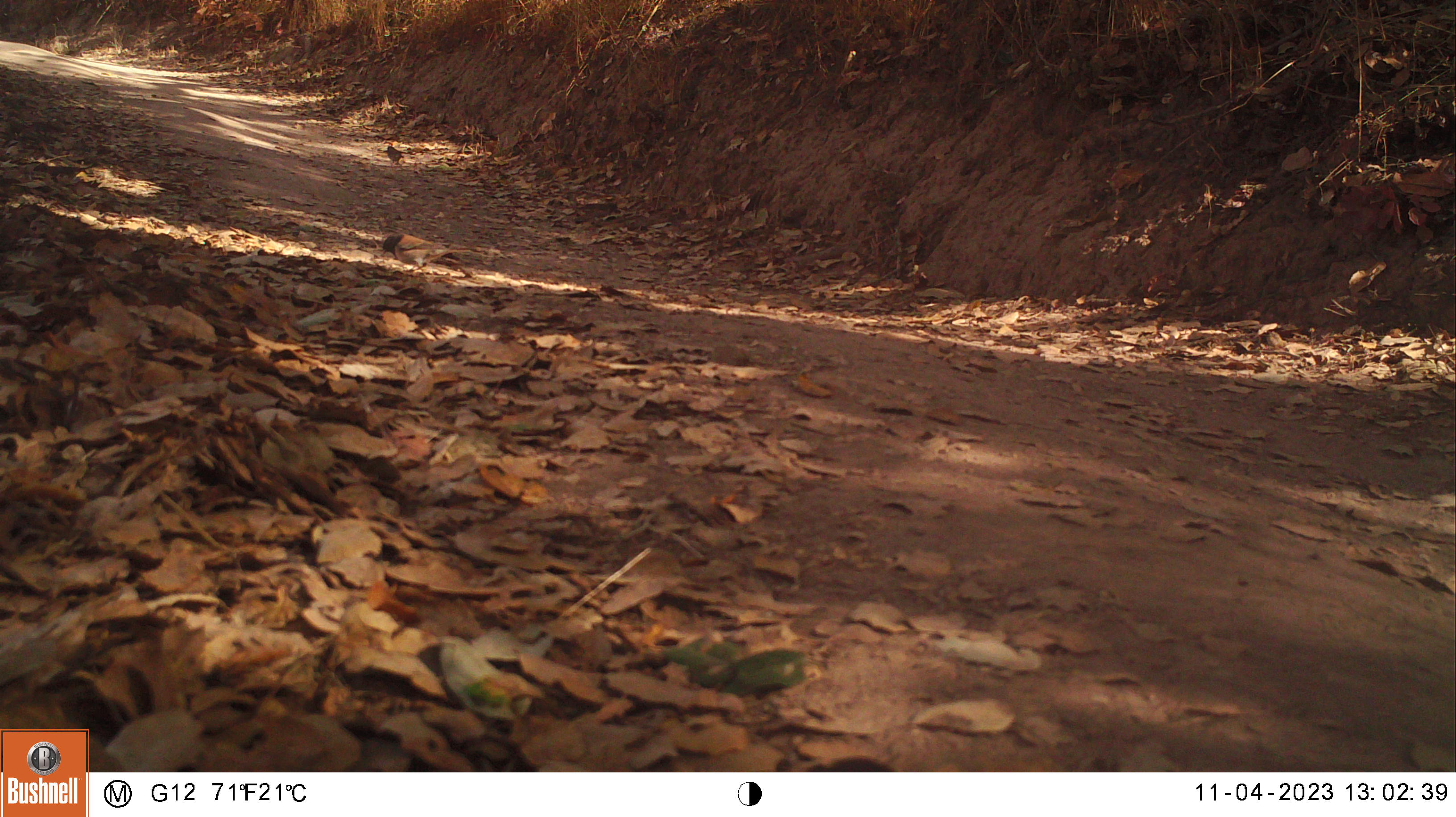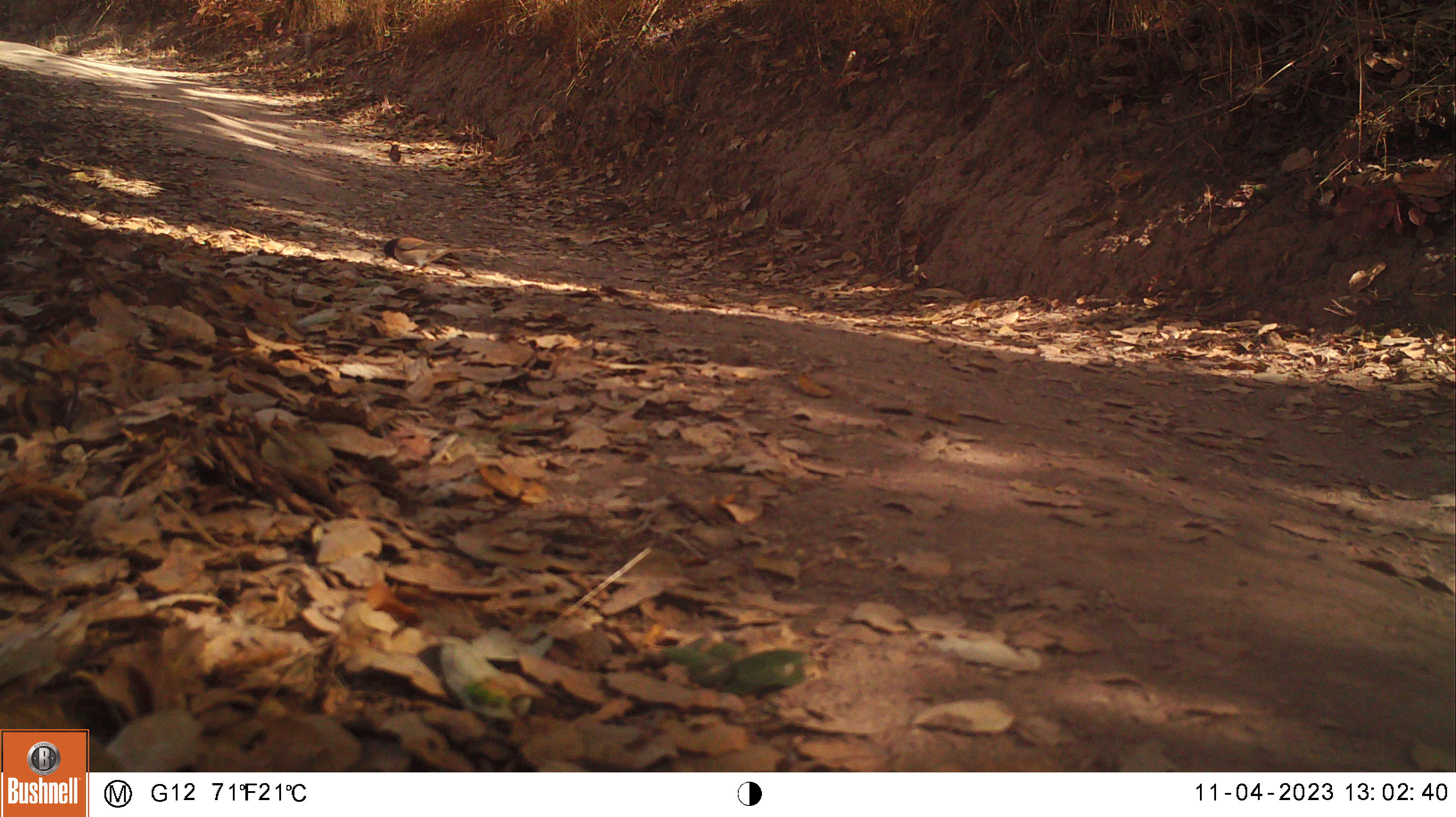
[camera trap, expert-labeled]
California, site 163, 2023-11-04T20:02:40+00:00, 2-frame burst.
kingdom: Animalia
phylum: Chordata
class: Aves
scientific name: Aves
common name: bird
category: unknown bird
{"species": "unknown bird (bird) (Aves)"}